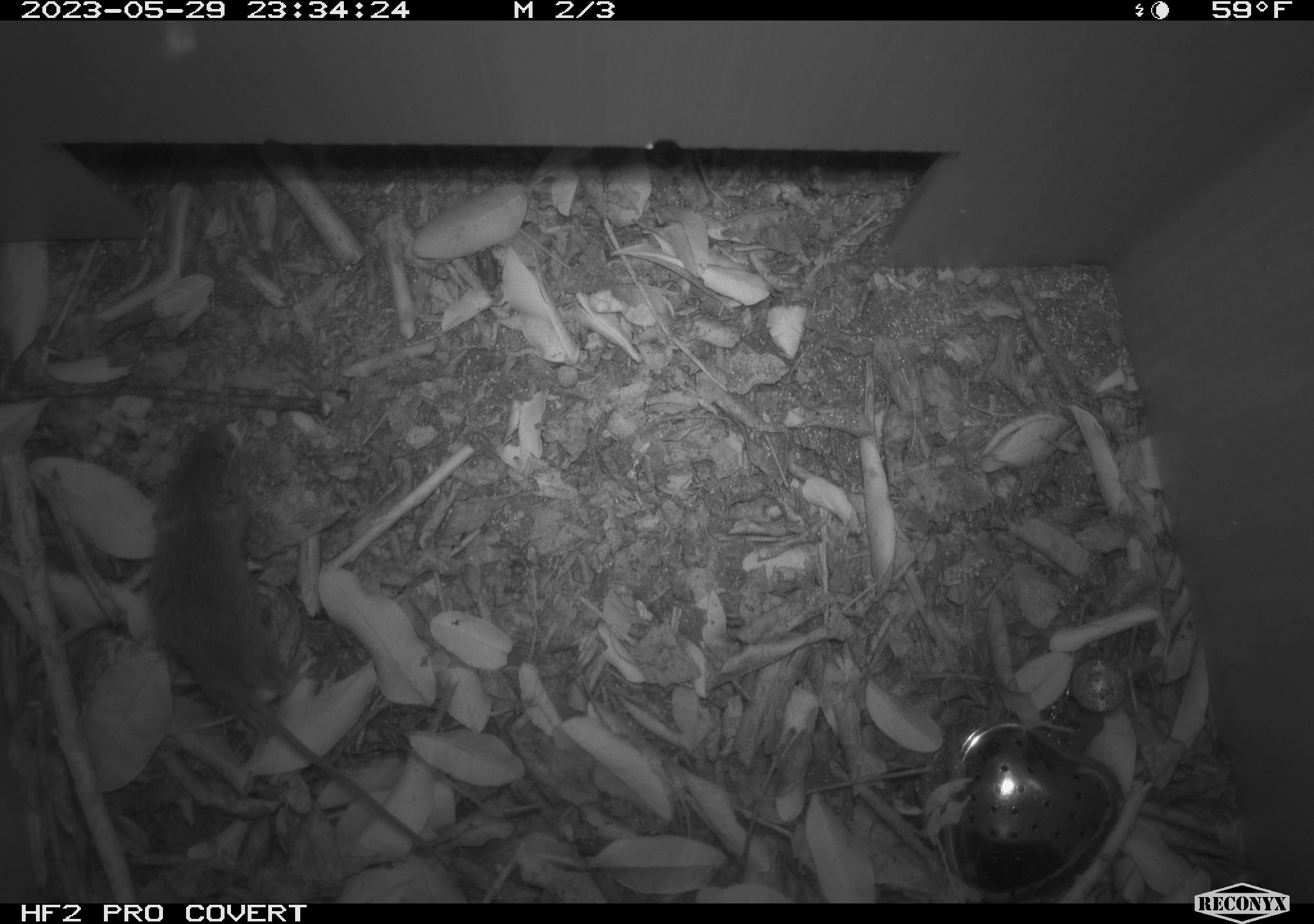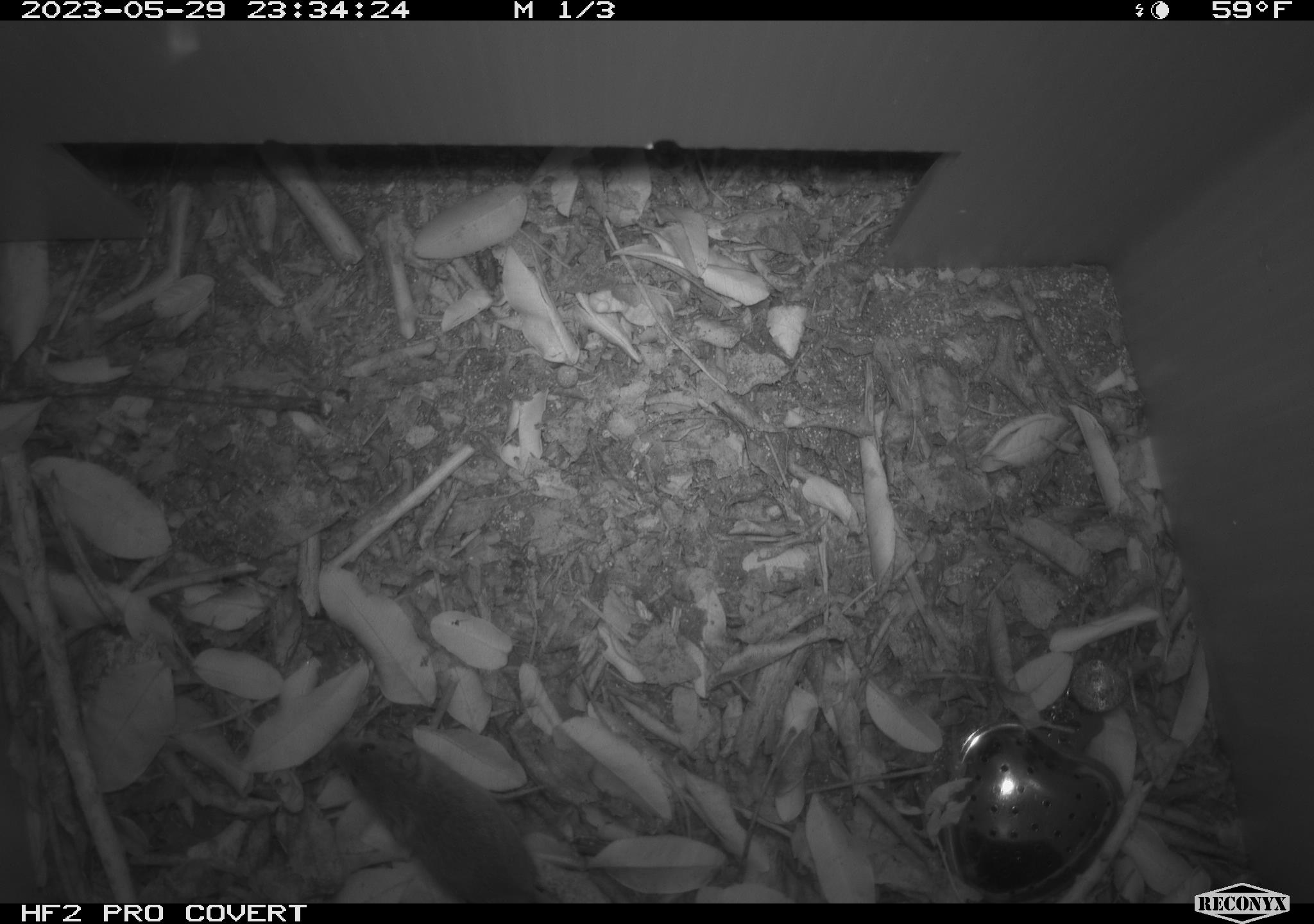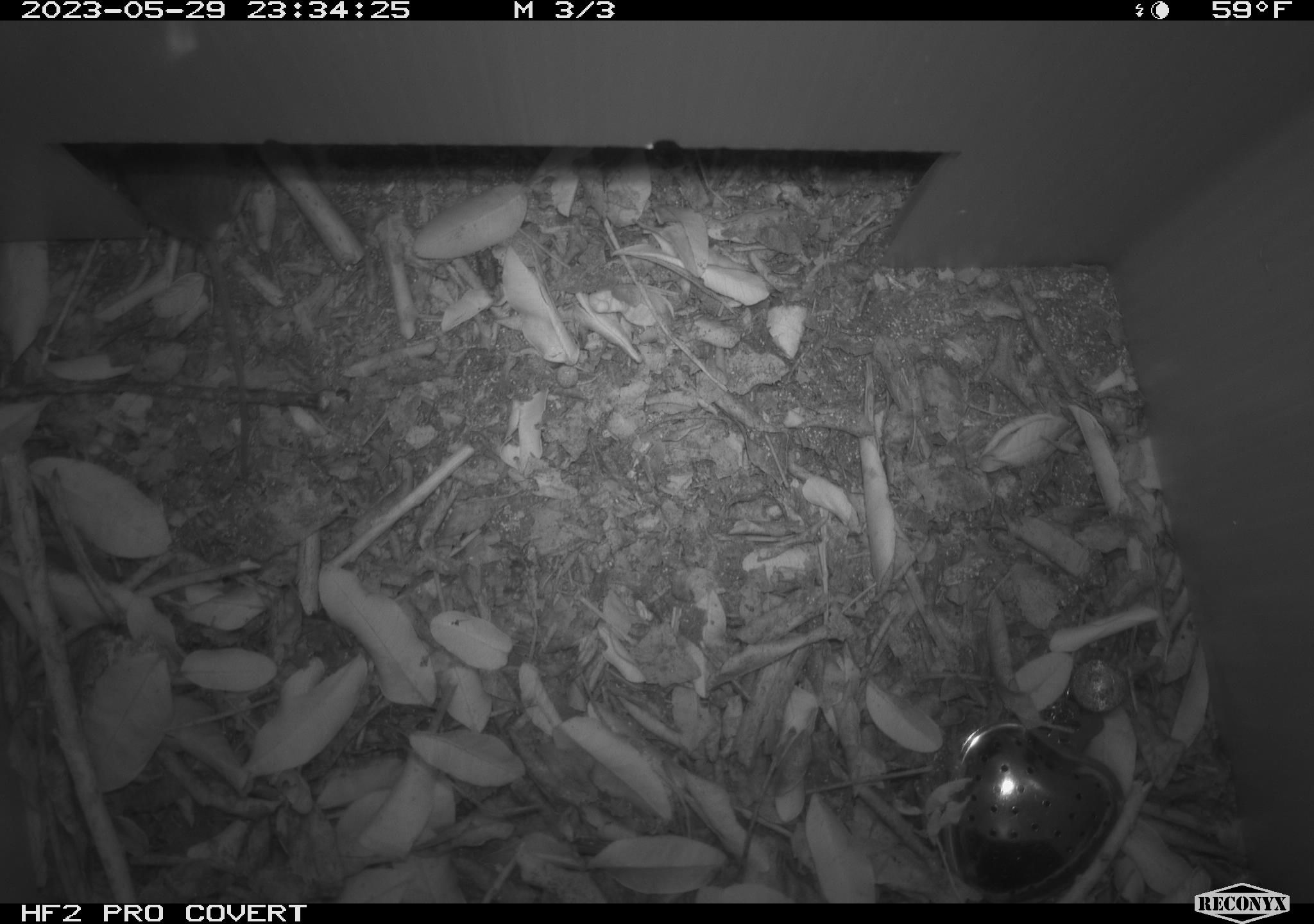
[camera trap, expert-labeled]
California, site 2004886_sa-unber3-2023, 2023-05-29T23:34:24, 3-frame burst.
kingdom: Animalia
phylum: Chordata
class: Mammalia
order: Rodentia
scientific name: Rodentia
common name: mouse species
Mouse species (Rodentia).